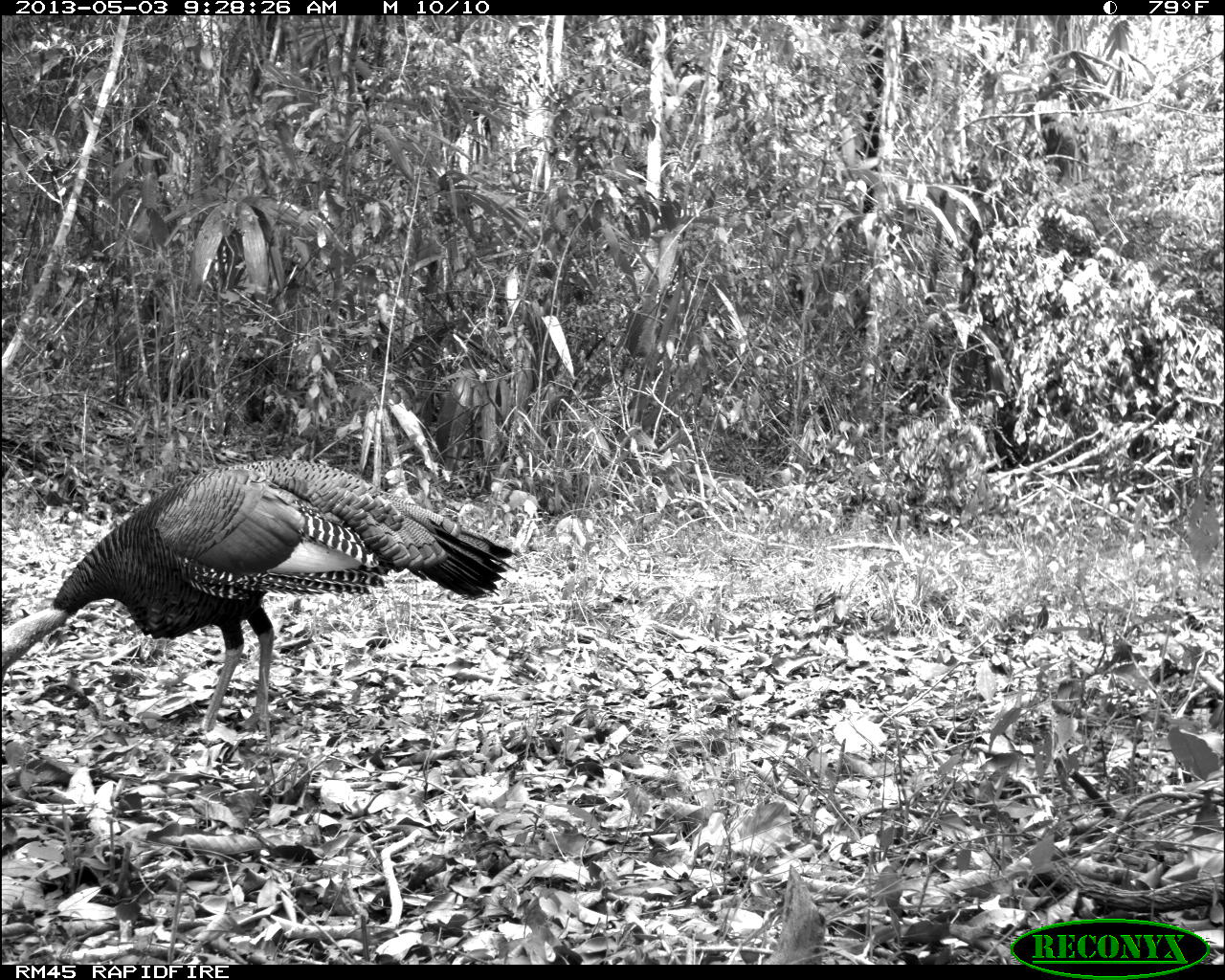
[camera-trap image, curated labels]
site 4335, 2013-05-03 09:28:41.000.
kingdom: Animalia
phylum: Chordata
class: Aves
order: Galliformes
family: Phasianidae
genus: Meleagris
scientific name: Meleagris ocellata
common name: ocellated turkey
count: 1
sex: male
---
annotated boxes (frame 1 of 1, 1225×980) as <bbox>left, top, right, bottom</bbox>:
meleagris ocellata: <bbox>0, 458, 517, 731</bbox>